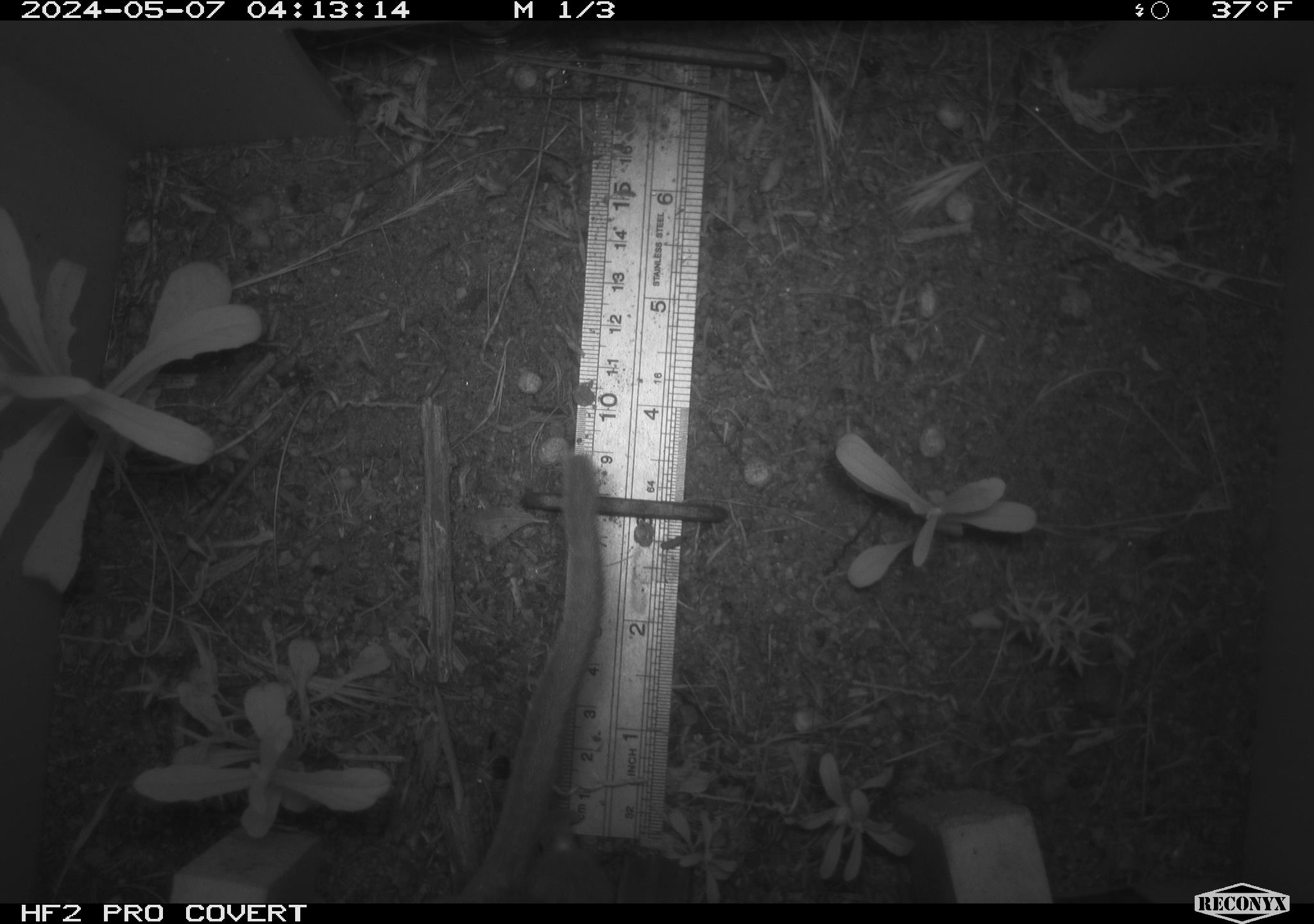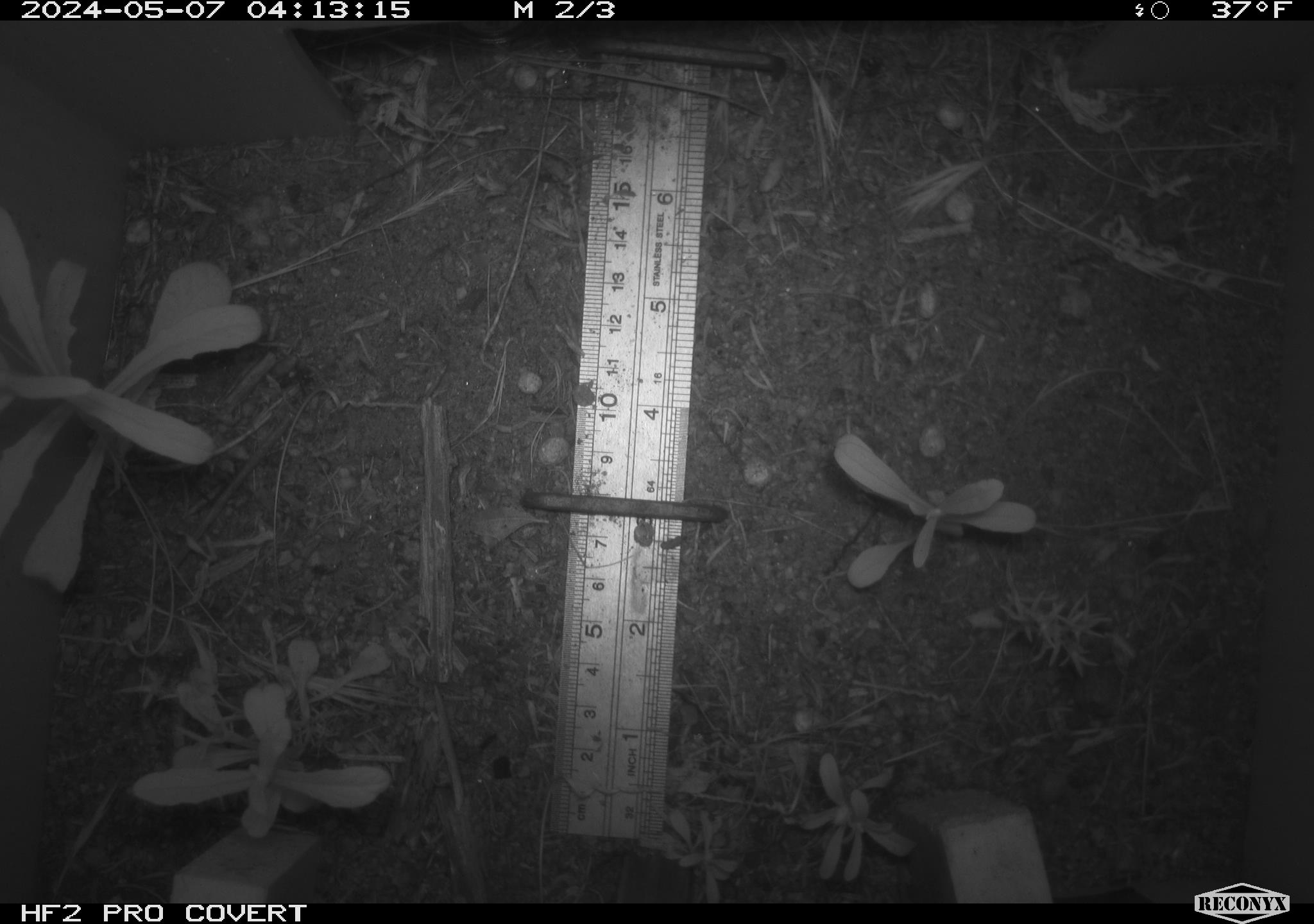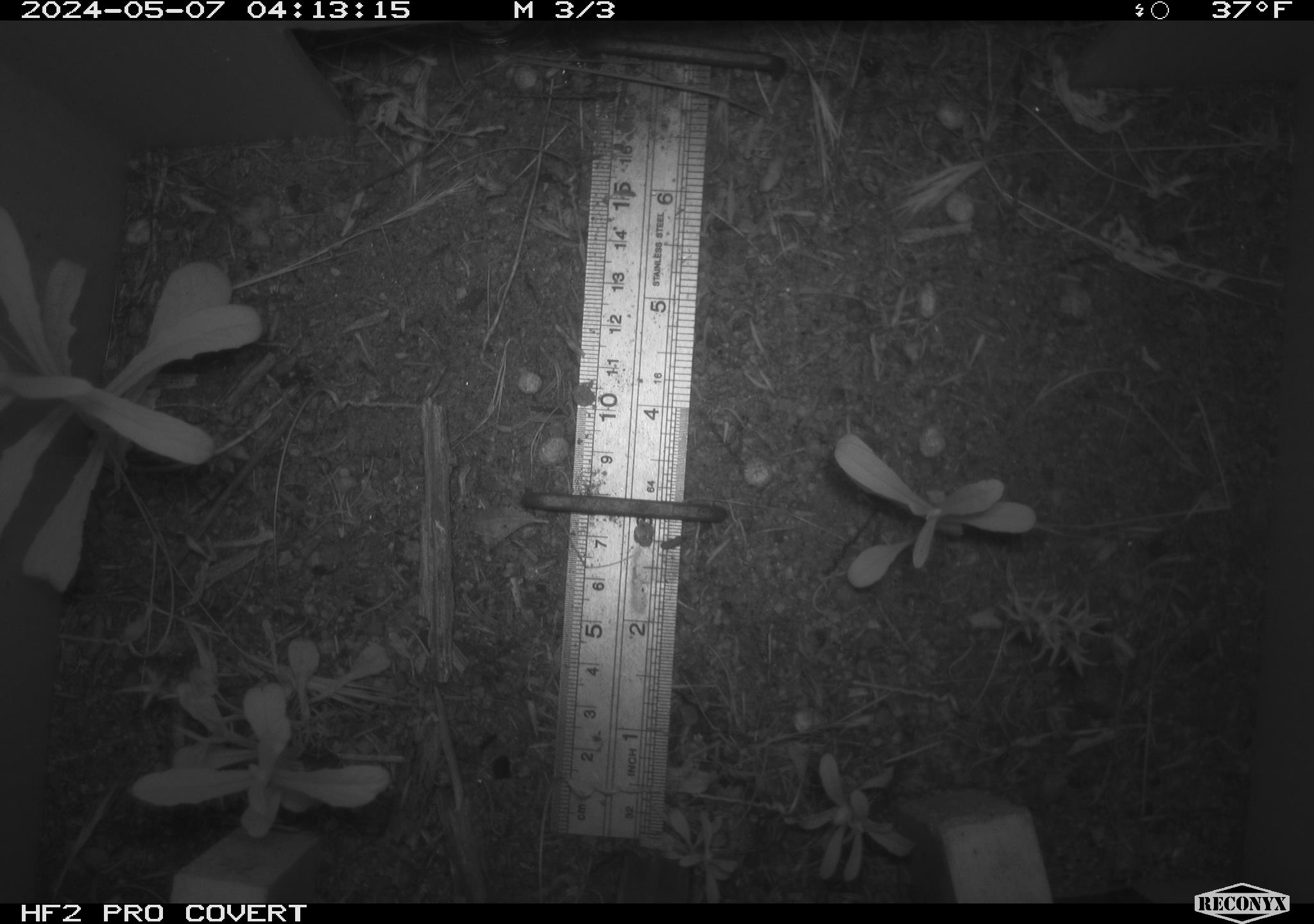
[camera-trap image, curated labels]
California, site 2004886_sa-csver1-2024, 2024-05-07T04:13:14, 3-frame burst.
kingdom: Animalia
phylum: Chordata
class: Mammalia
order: Rodentia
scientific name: Rodentia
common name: rodent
Rodent (Rodentia).